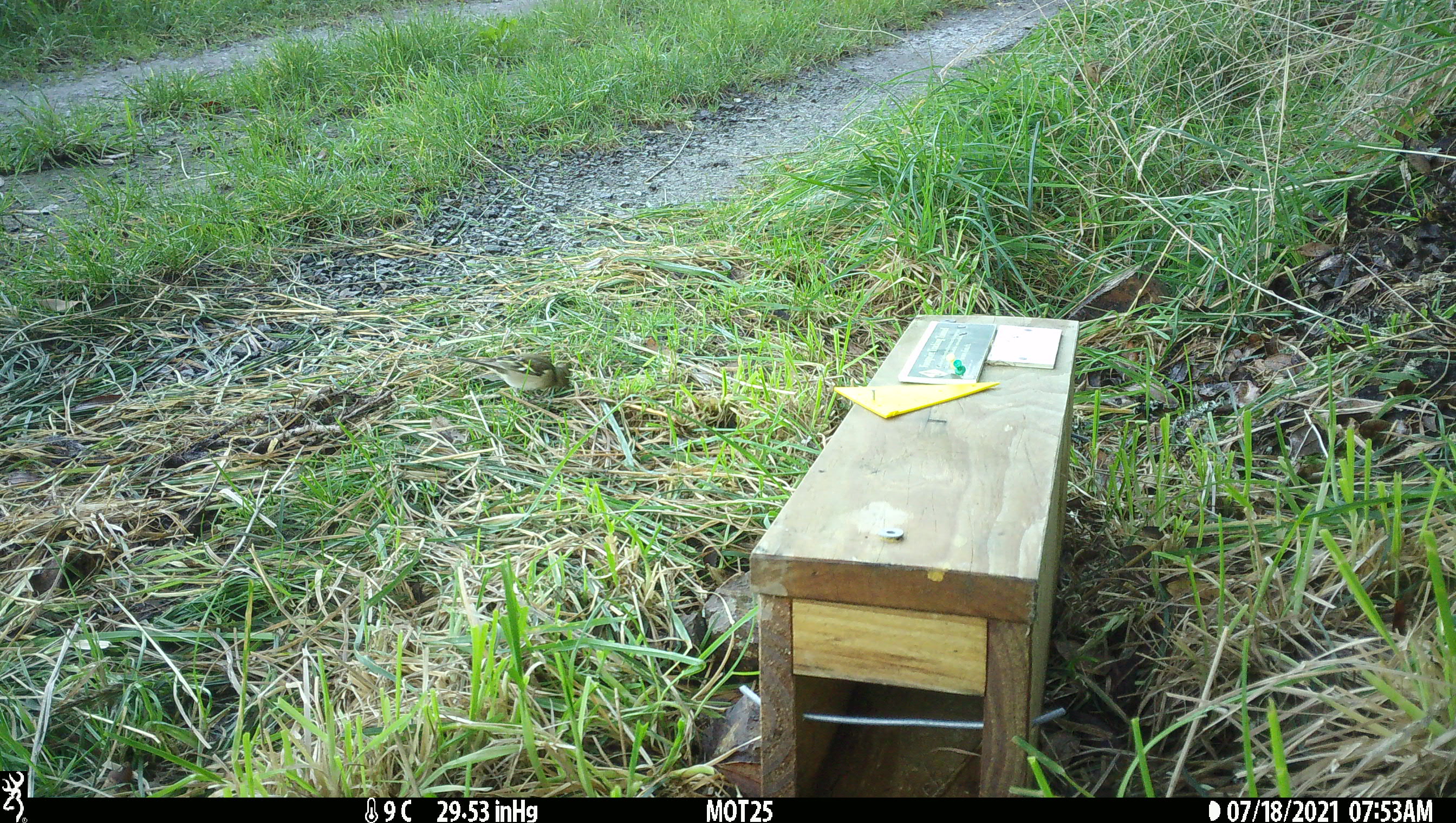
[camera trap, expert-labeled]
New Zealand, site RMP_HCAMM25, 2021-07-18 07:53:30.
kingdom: Animalia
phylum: Chordata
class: Aves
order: Passeriformes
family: Fringillidae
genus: Fringilla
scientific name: Fringilla coelebs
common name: common chaffinch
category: chaffinch